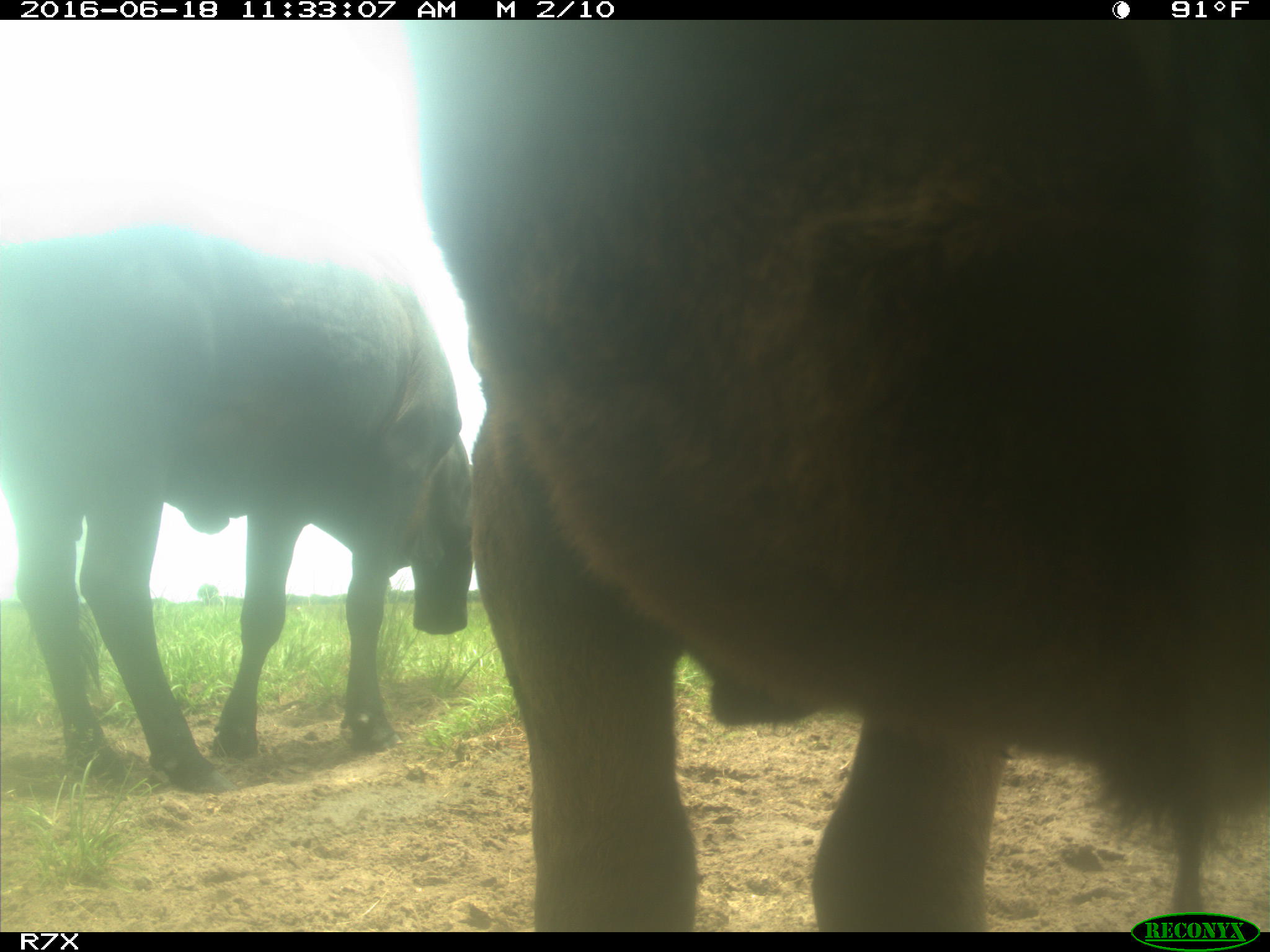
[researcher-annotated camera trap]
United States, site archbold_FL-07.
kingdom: Animalia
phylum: Chordata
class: Mammalia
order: Artiodactyla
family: Bovidae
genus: Bos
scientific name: Bos taurus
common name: domestic cow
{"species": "Bos taurus (domestic cow)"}